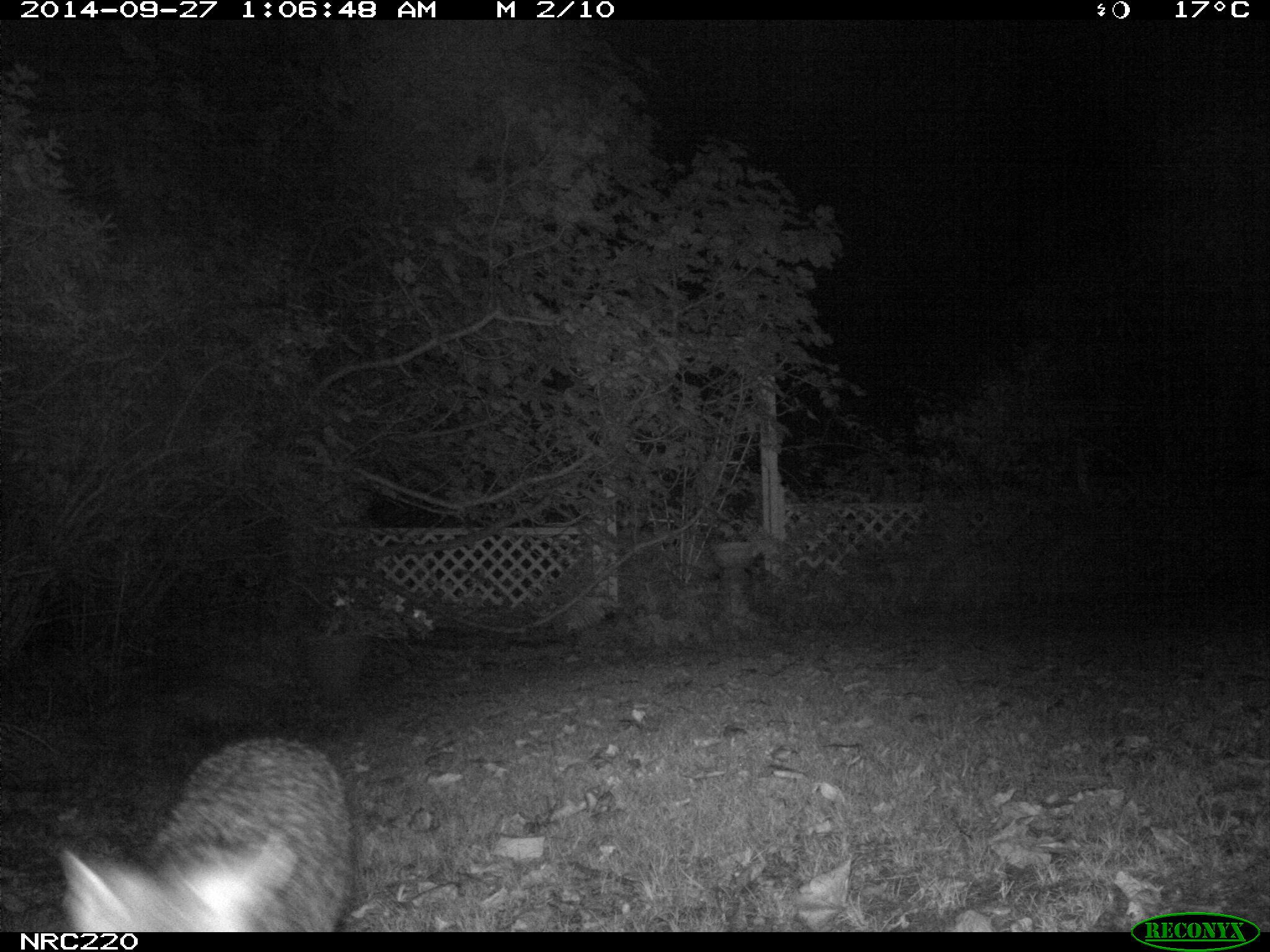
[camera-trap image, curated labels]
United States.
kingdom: Animalia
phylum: Chordata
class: Mammalia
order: Carnivora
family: Canidae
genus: Urocyon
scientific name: Urocyon cinereoargenteus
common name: gray fox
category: Grey Fox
Grey Fox (gray fox) (Urocyon cinereoargenteus).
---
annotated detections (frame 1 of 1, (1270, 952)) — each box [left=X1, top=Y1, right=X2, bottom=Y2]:
Grey Fox: [left=57, top=732, right=368, bottom=934]